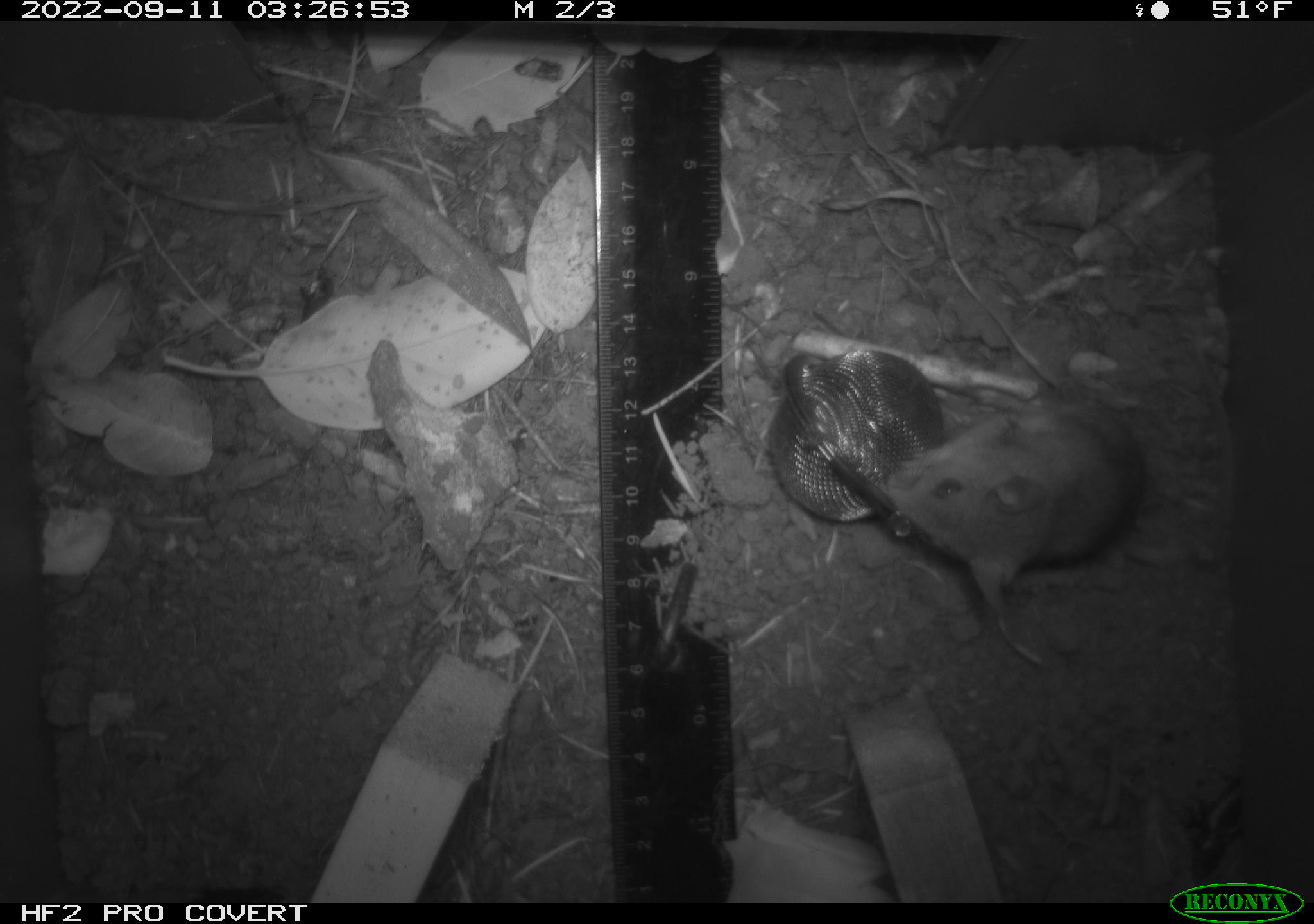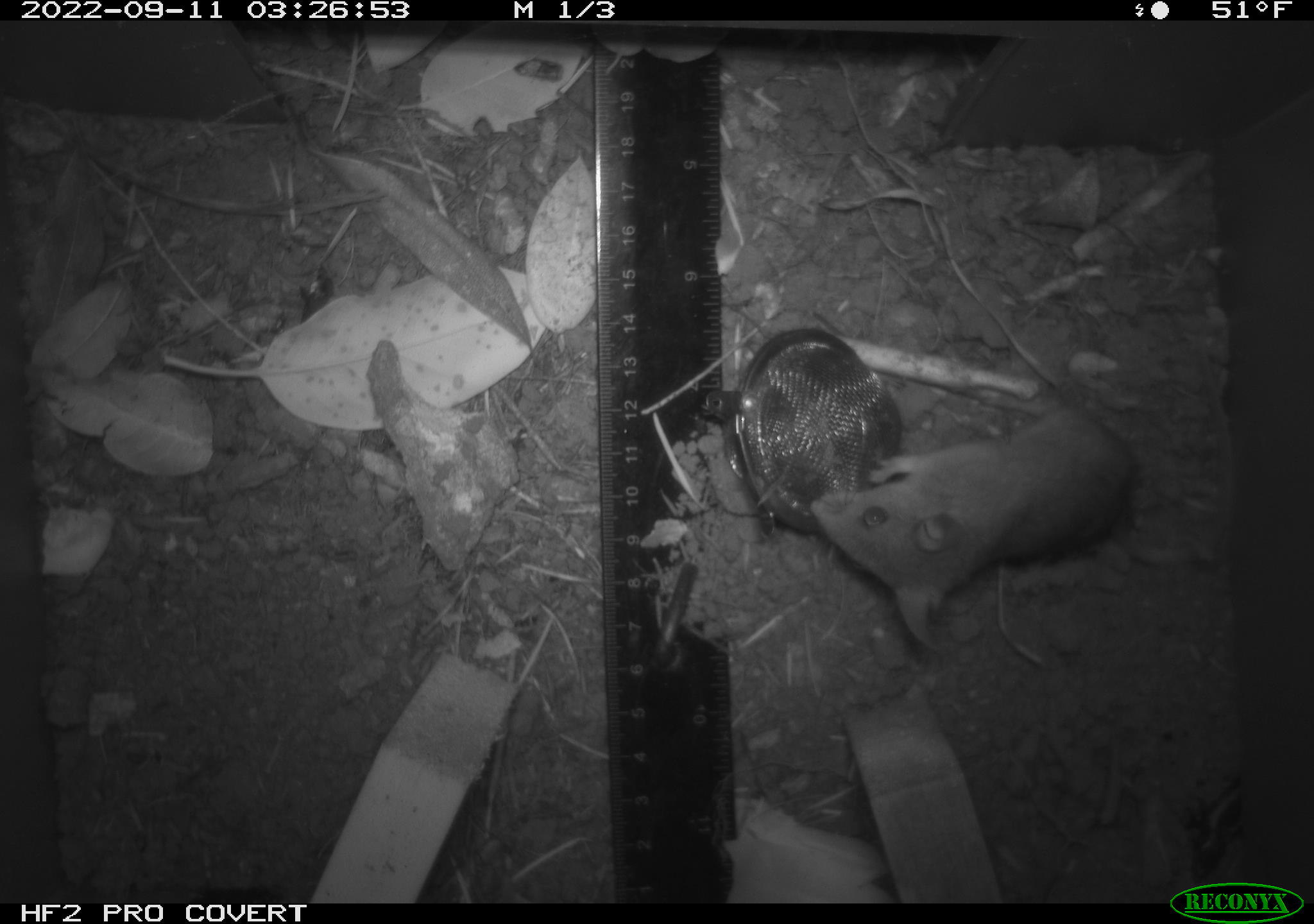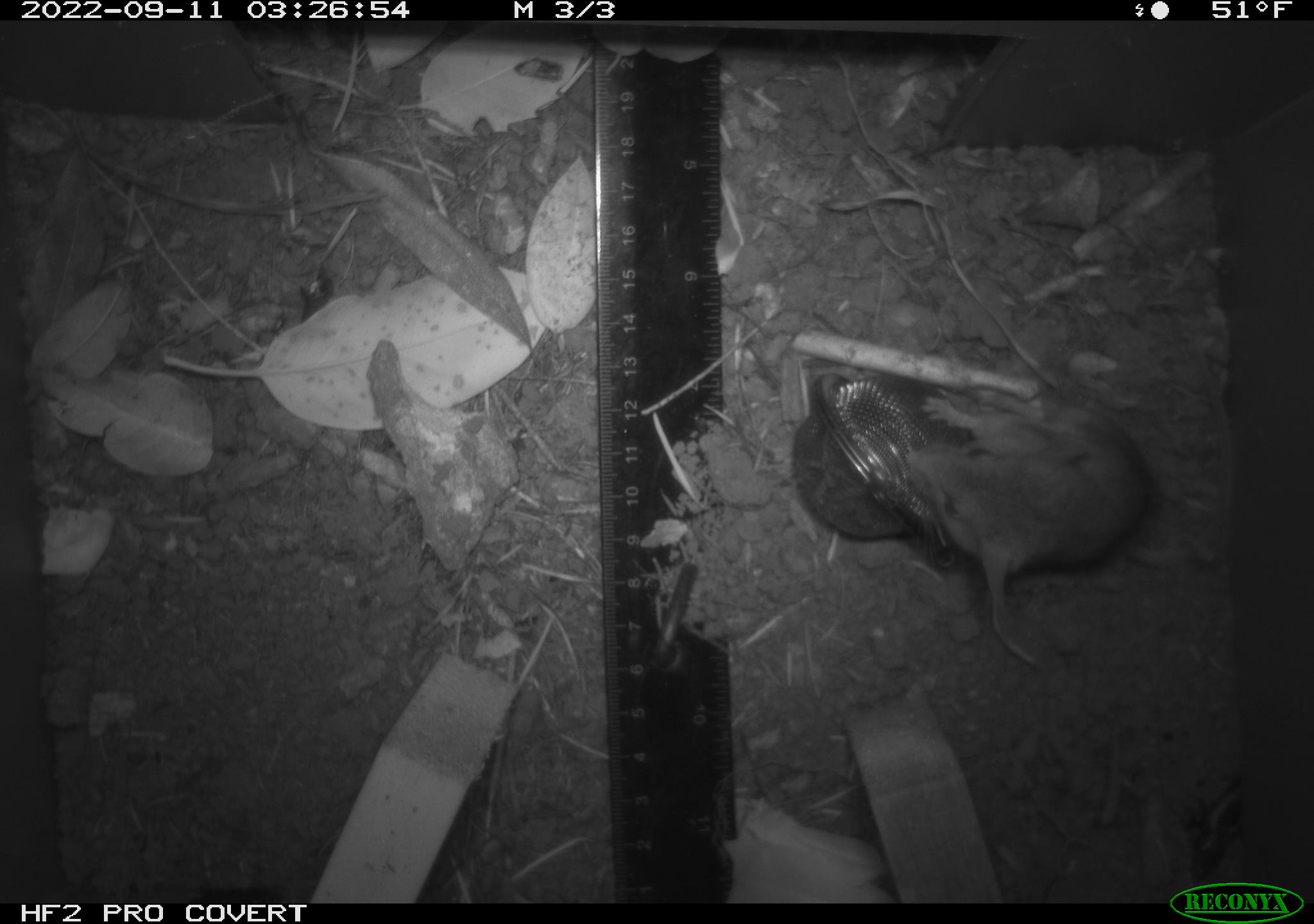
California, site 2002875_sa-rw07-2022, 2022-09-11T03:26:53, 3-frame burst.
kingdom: Animalia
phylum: Chordata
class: Mammalia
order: Rodentia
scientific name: Rodentia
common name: mouse species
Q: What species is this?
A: Mouse species (Rodentia).